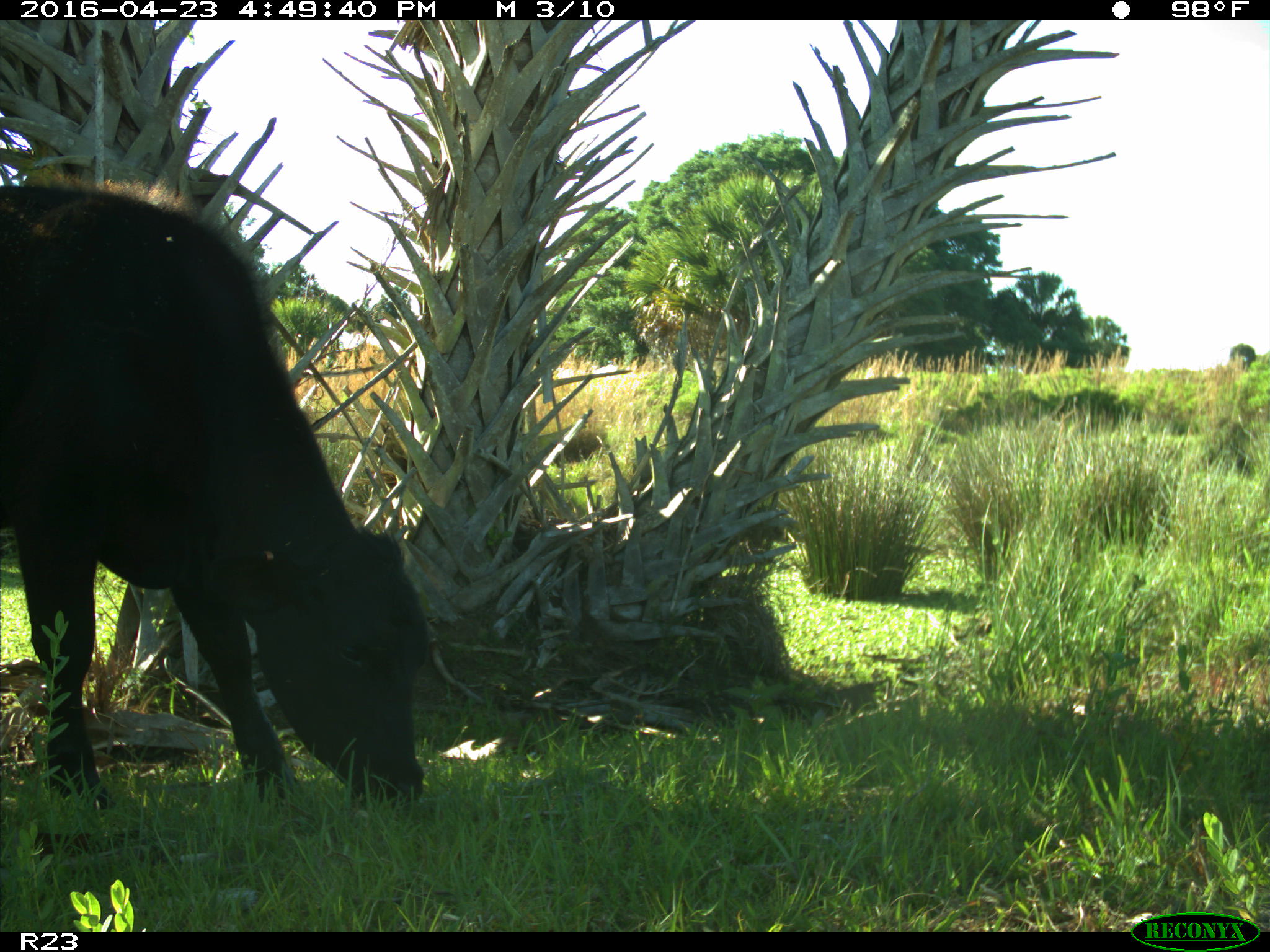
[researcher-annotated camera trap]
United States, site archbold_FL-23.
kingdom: Animalia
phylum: Chordata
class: Mammalia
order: Artiodactyla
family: Bovidae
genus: Bos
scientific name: Bos taurus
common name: domestic cow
Bos taurus (domestic cow).